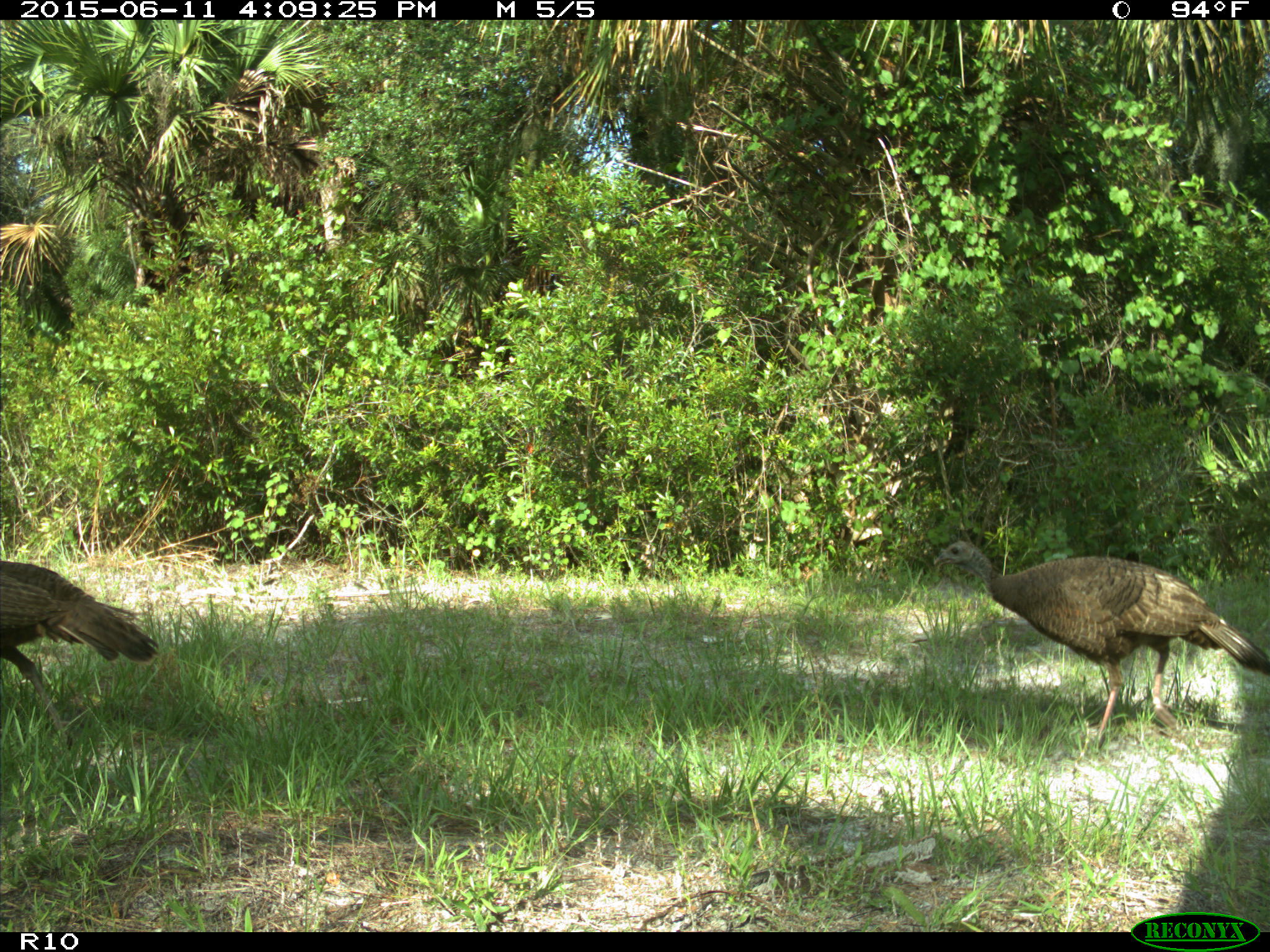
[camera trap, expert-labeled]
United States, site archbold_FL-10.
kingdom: Animalia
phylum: Chordata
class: Aves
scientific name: Aves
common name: birds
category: unidentified bird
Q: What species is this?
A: Unidentified bird (birds) (Aves).